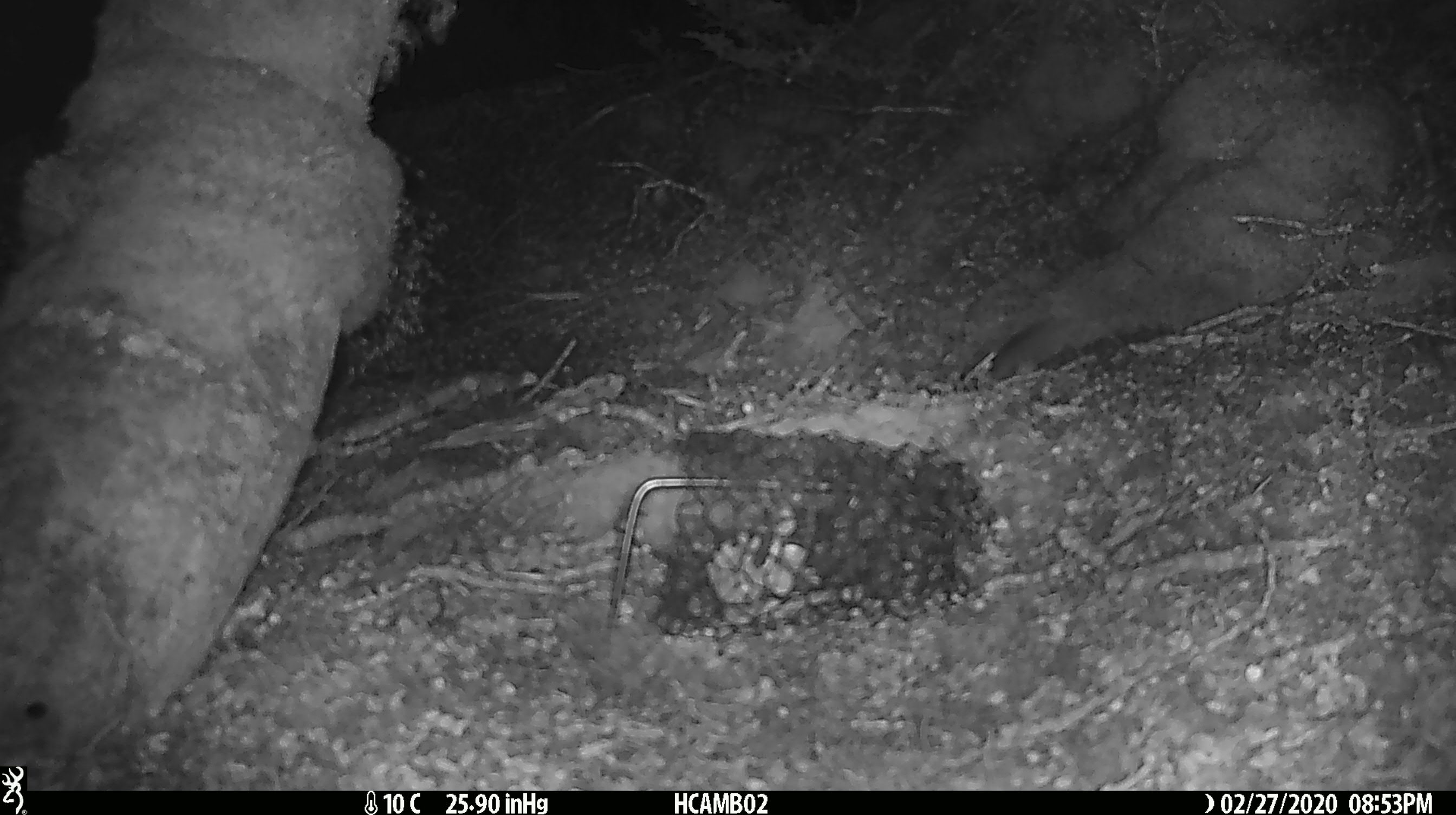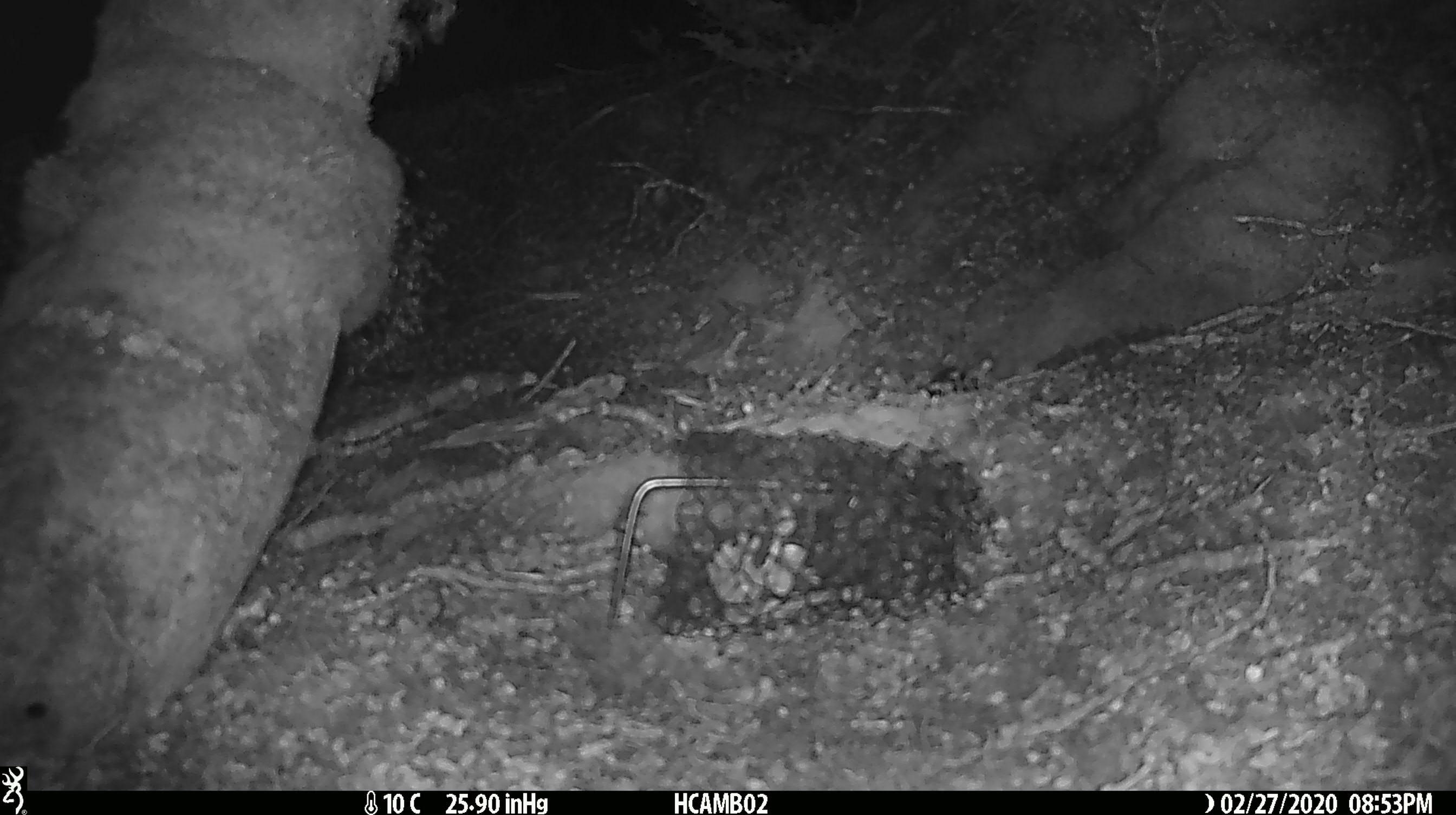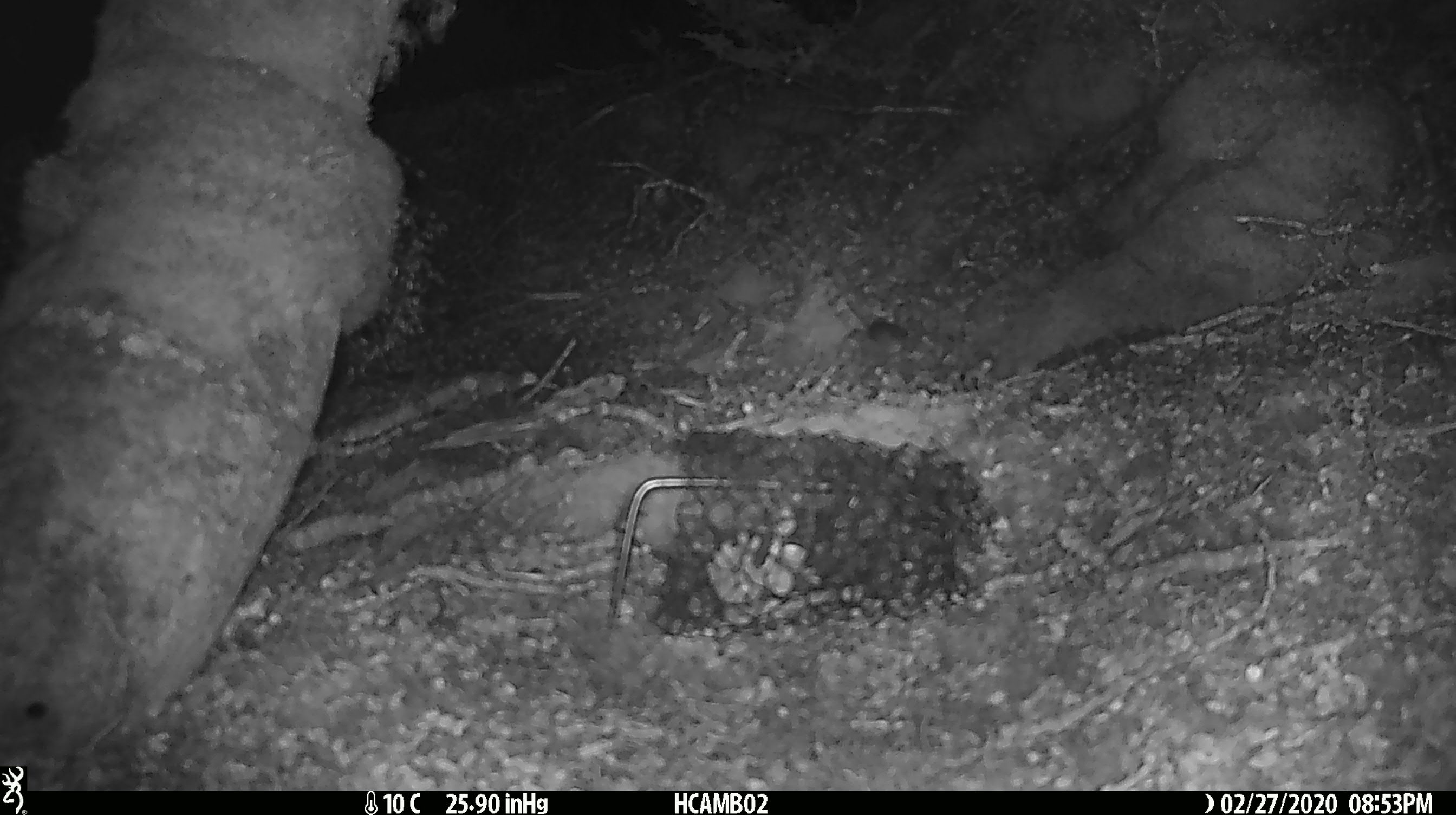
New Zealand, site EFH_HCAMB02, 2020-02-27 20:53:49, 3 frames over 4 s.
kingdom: Animalia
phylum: Chordata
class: Mammalia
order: Rodentia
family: Muridae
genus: Mus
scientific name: Mus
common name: mouse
Mouse (Mus).